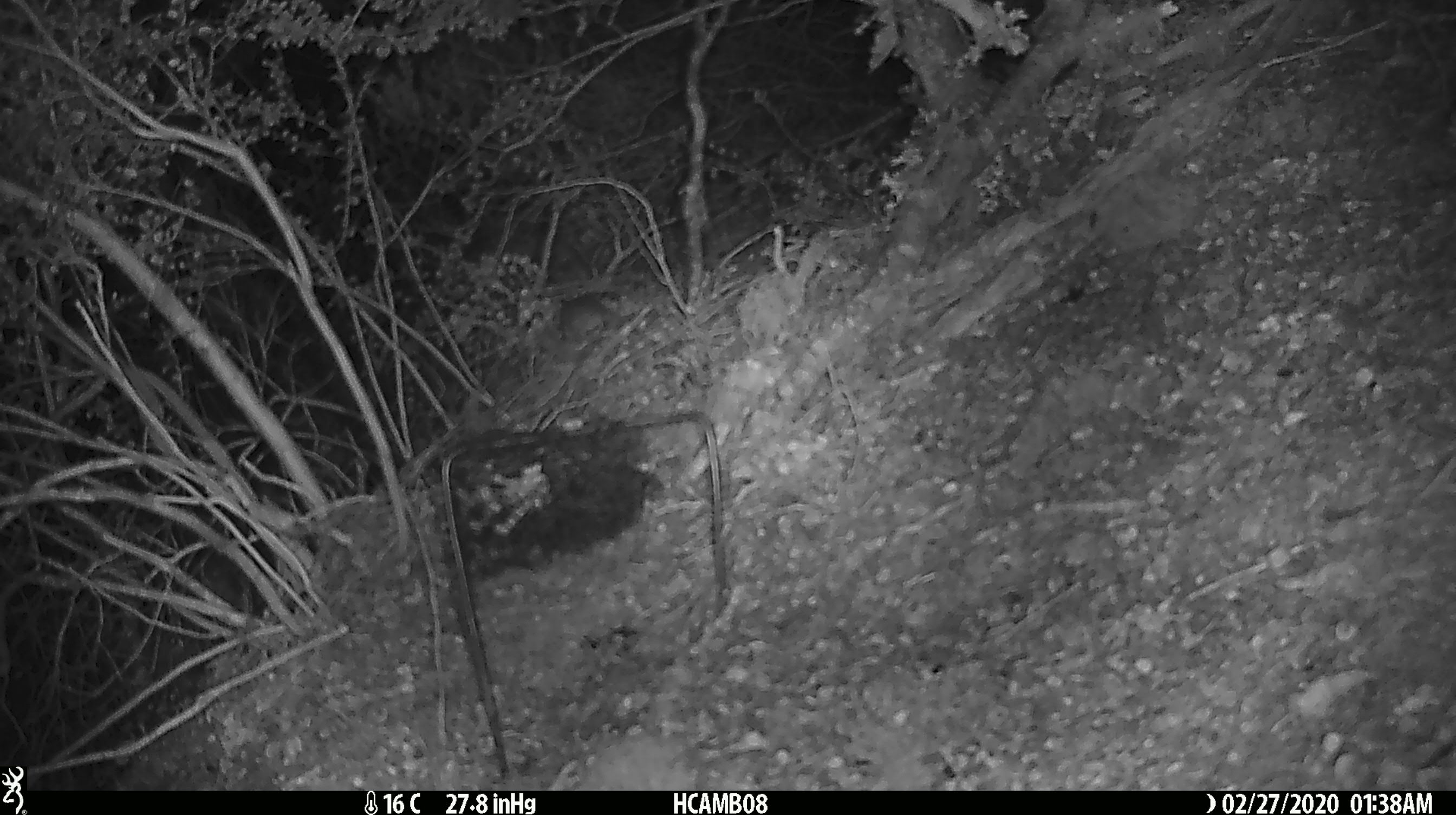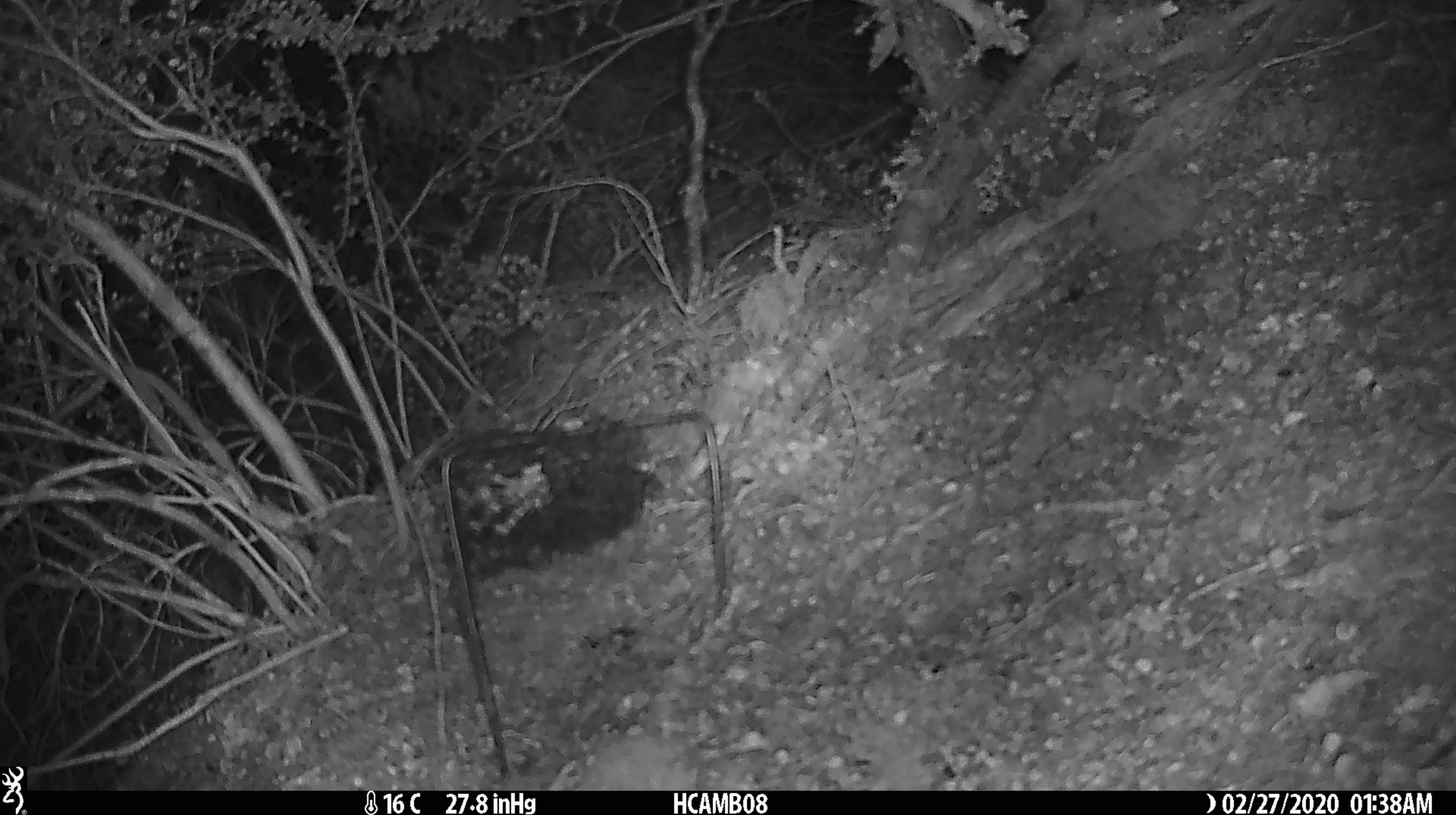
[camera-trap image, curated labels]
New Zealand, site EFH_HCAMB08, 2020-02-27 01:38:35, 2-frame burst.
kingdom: Animalia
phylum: Chordata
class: Mammalia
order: Rodentia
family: Muridae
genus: Mus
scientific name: Mus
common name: mouse